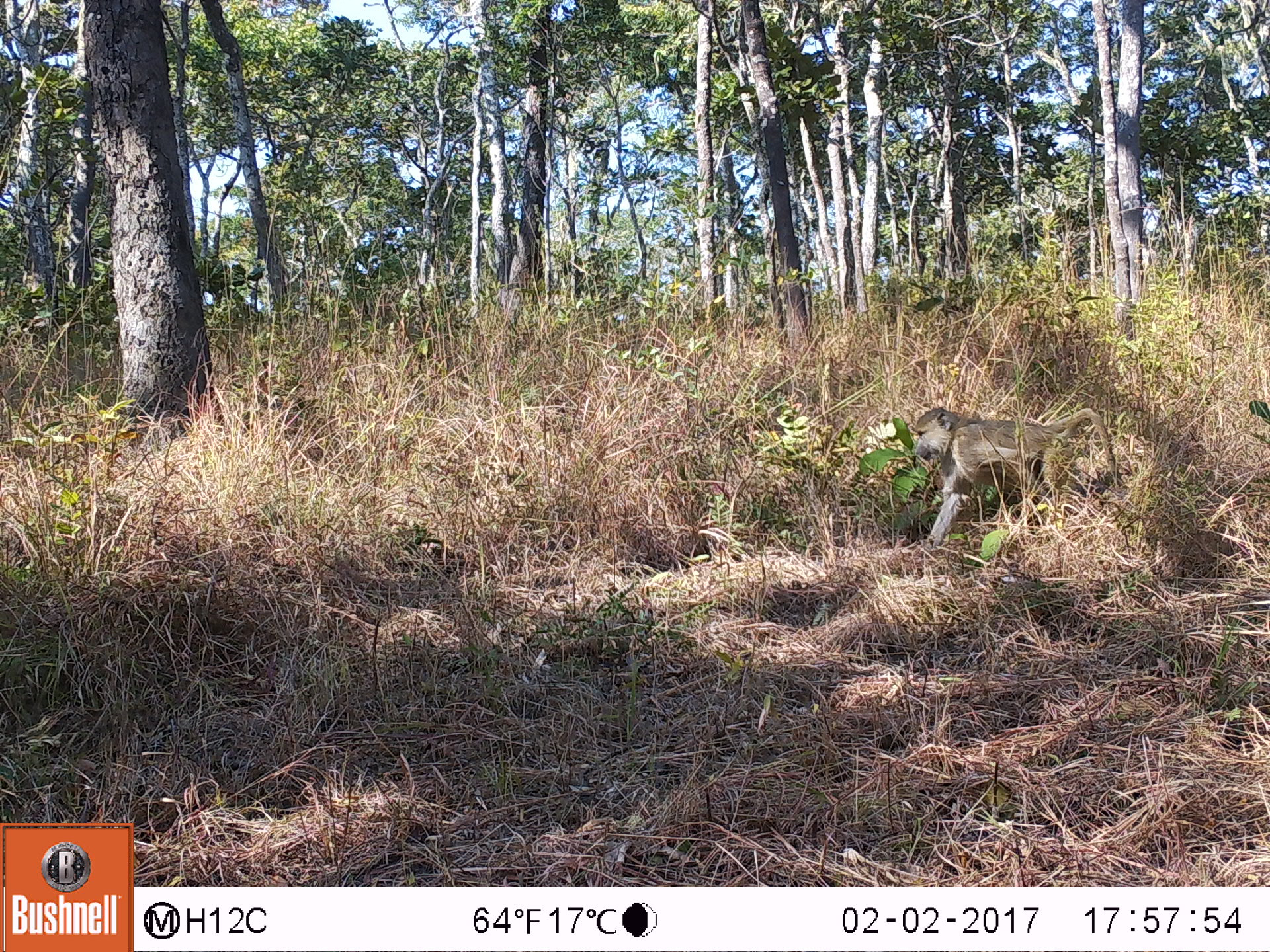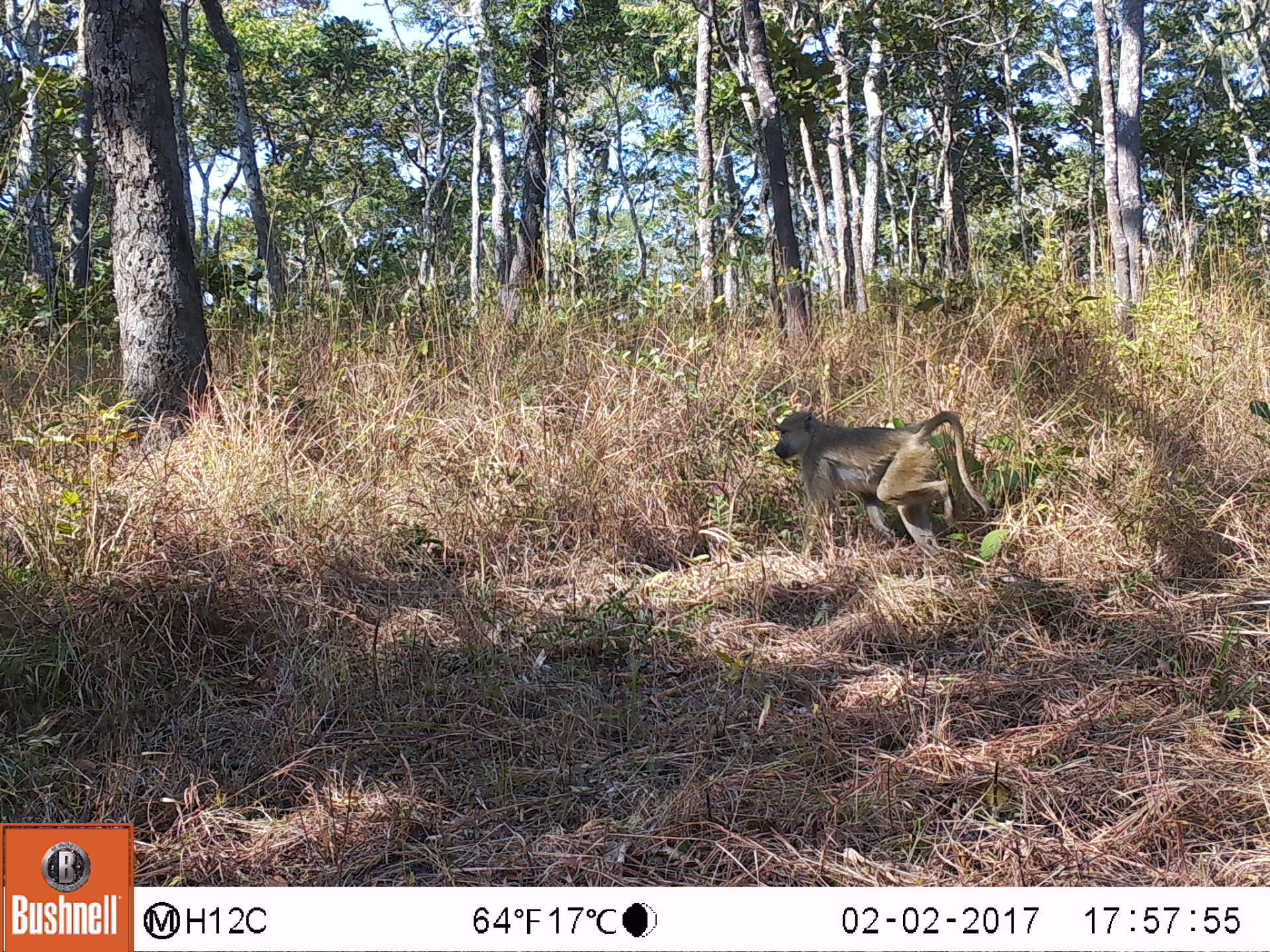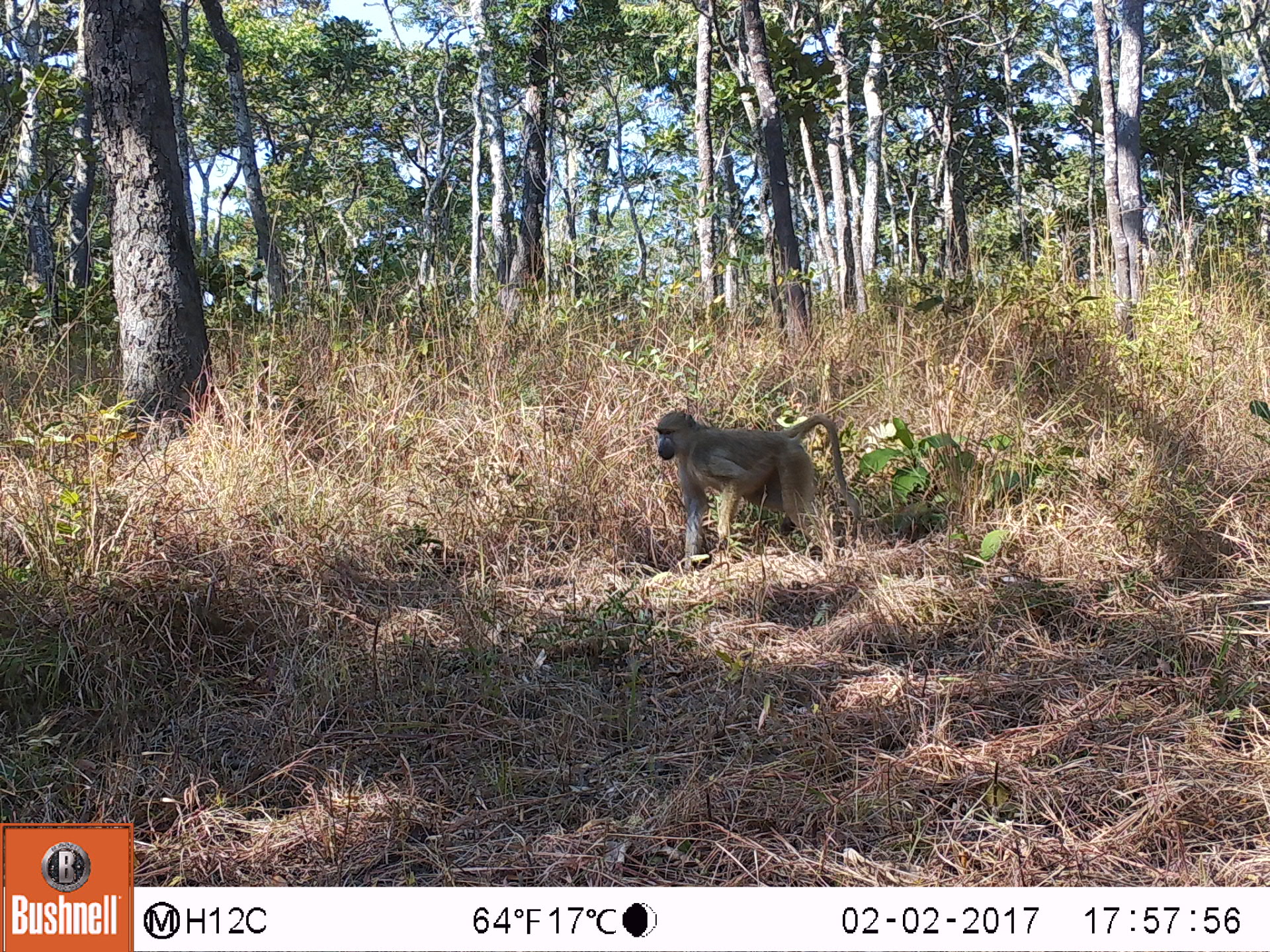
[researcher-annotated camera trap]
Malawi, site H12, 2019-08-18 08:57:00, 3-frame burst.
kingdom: Animalia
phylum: Chordata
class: Mammalia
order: Primates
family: Cercopithecidae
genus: Papio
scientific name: Papio cynocephalus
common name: yellow baboon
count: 1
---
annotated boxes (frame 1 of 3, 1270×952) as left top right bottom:
yellow baboon: 909 399 1121 553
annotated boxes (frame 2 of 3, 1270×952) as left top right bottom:
yellow baboon: 771 402 988 567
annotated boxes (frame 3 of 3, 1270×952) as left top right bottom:
yellow baboon: 647 404 858 565